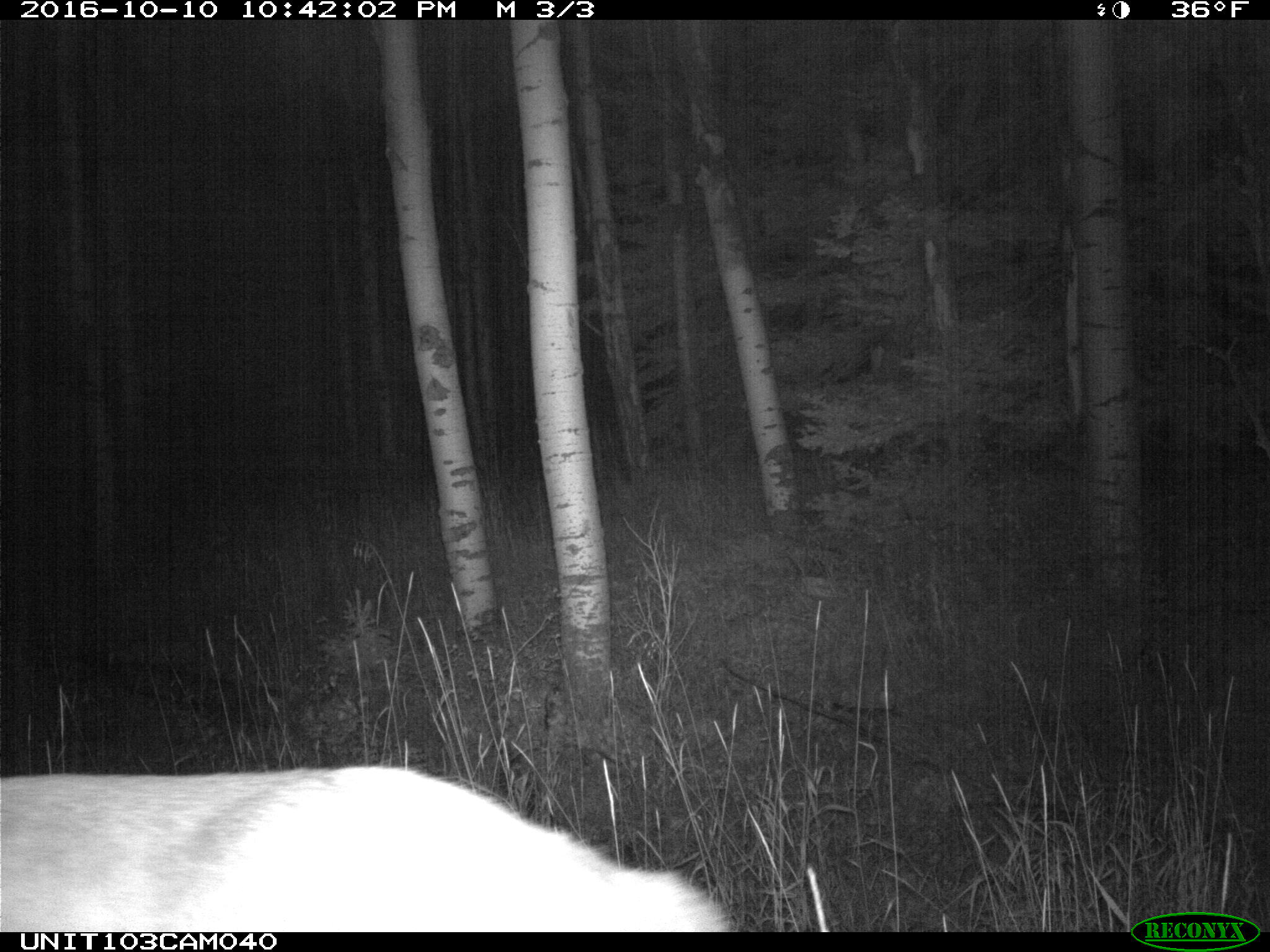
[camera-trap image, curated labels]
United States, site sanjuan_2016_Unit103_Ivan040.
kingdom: Animalia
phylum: Chordata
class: Mammalia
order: Artiodactyla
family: Cervidae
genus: Cervus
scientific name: Cervus elaphus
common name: red deer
Cervus elaphus (red deer).